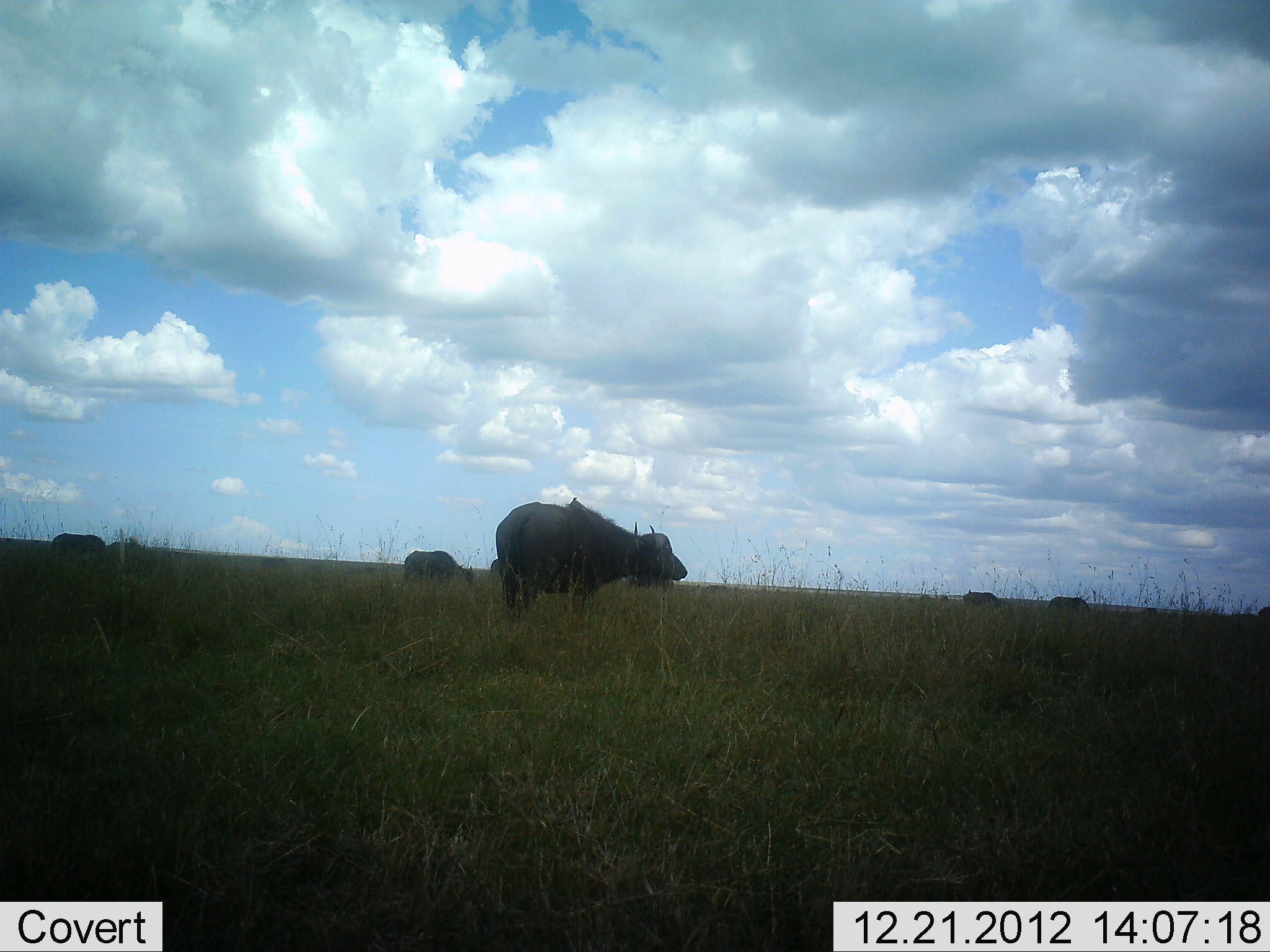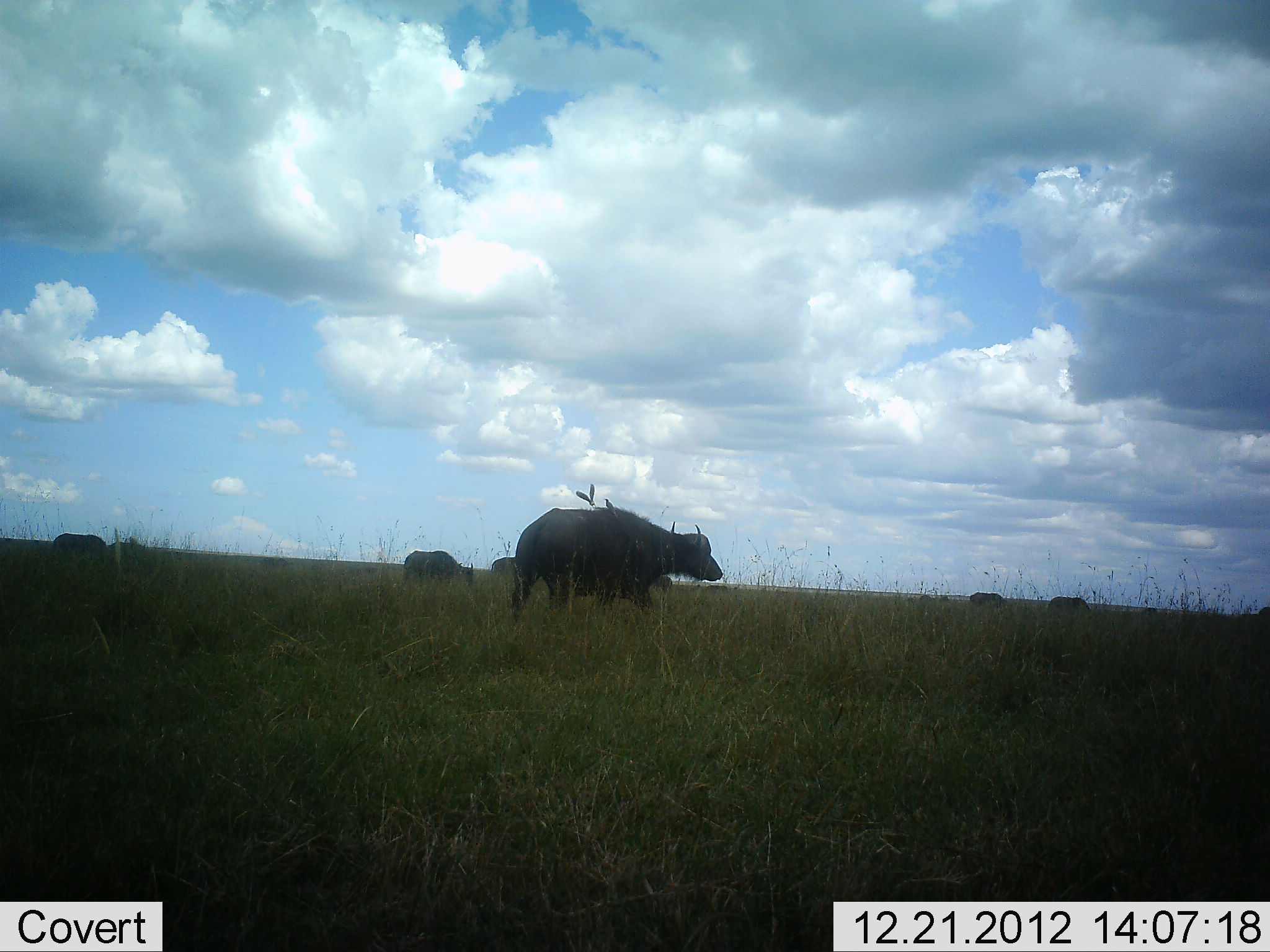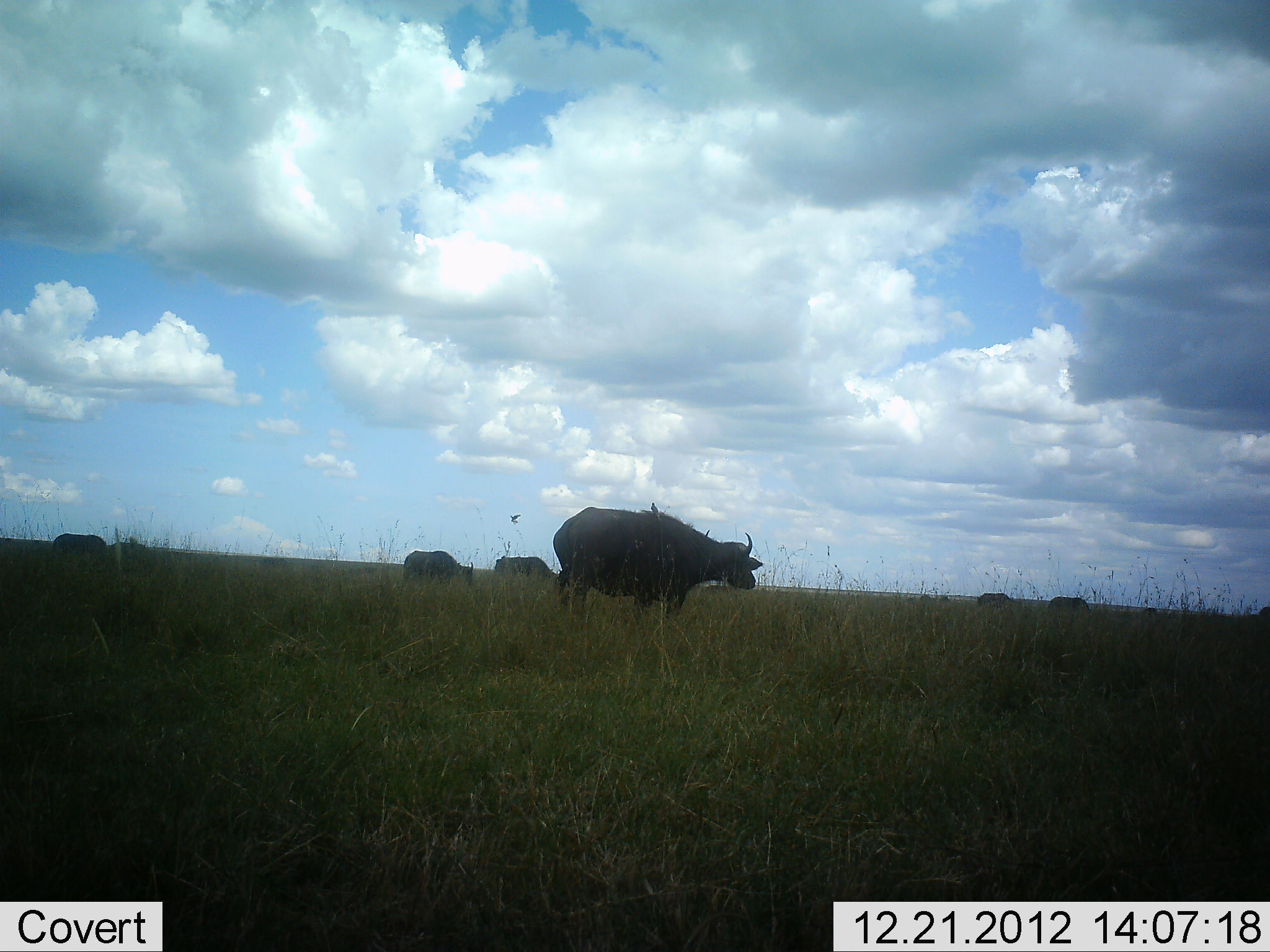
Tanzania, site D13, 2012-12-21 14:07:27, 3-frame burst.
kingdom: Animalia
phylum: Chordata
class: Mammalia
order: Artiodactyla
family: Bovidae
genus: Syncerus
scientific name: Syncerus caffer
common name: cape buffalo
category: buffalo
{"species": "buffalo (cape buffalo) (Syncerus caffer)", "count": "7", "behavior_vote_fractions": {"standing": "42%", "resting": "5%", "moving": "74%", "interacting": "0%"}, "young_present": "0%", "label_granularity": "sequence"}